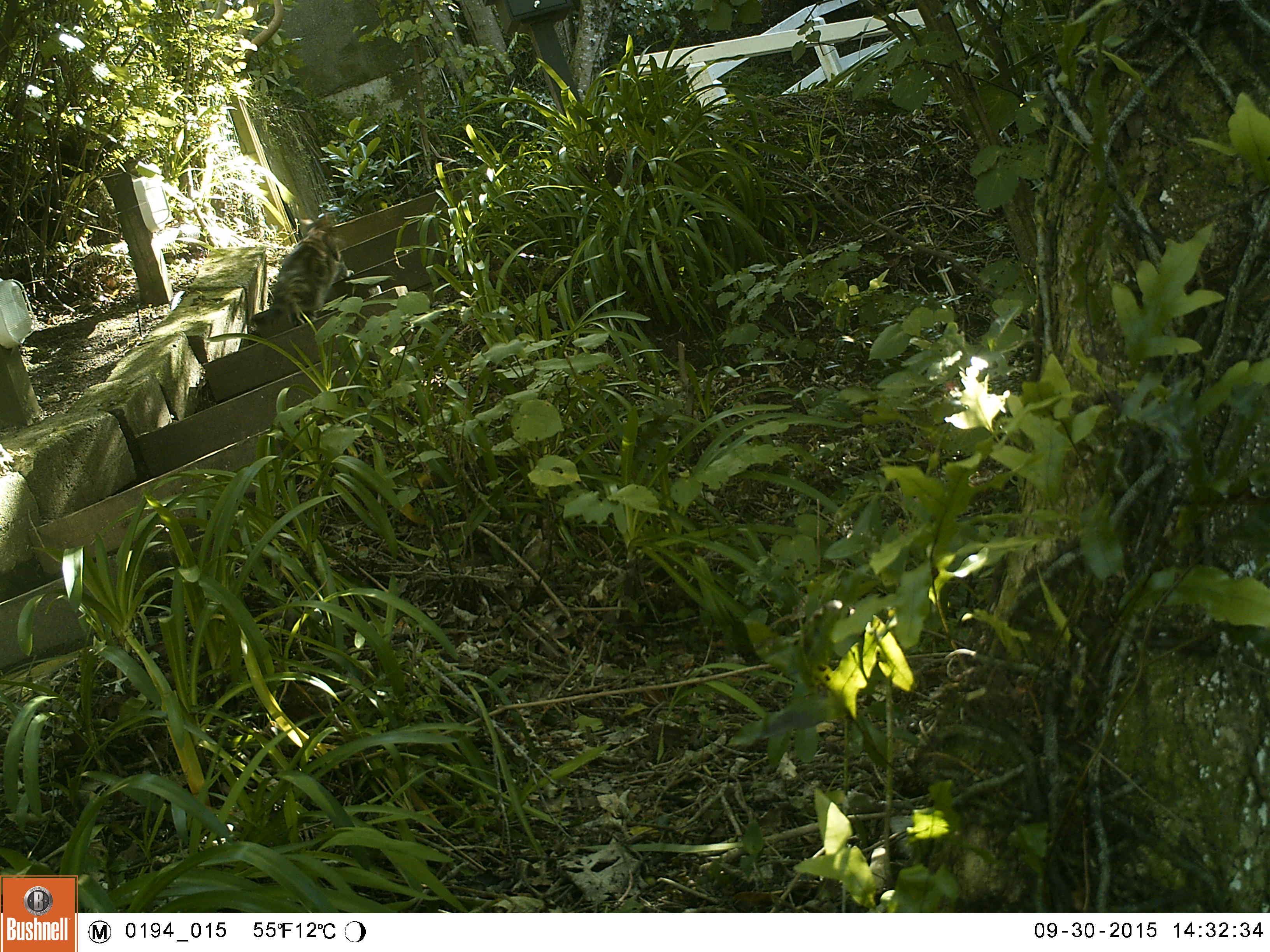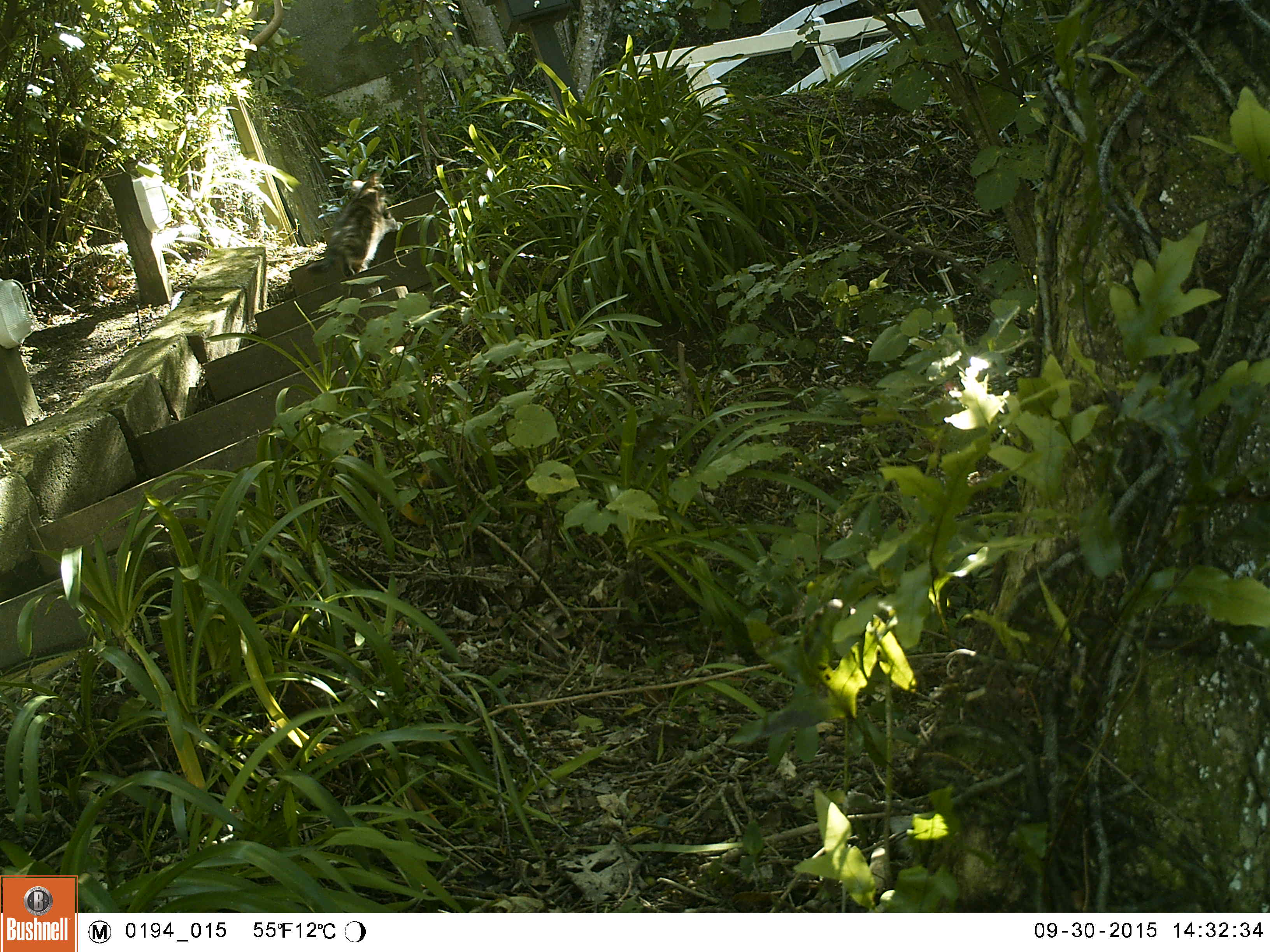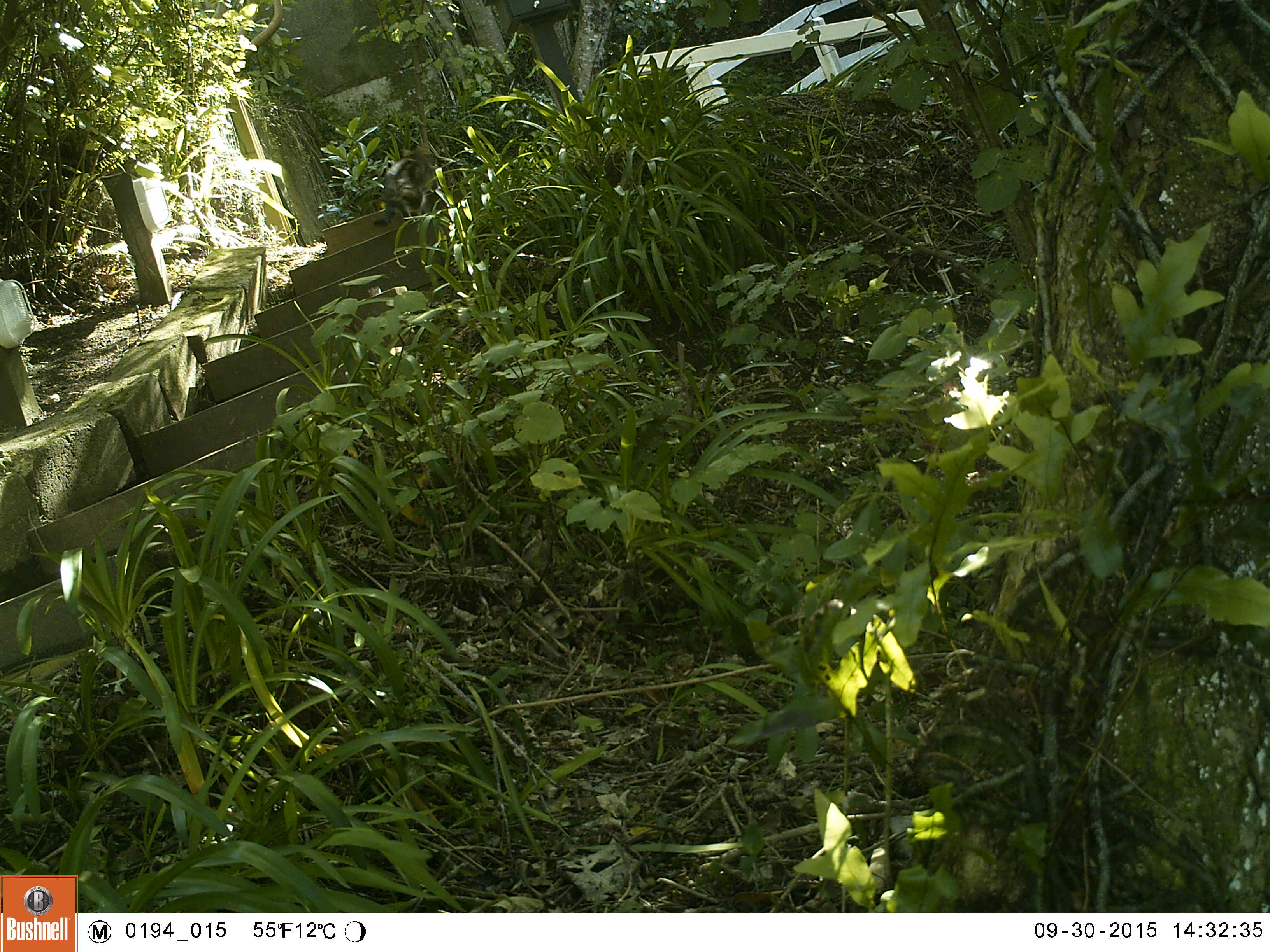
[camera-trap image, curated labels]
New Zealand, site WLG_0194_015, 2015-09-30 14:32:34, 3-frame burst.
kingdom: Animalia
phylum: Chordata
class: Mammalia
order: Carnivora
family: Felidae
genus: Felis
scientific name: Felis catus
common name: domestic cat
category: cat